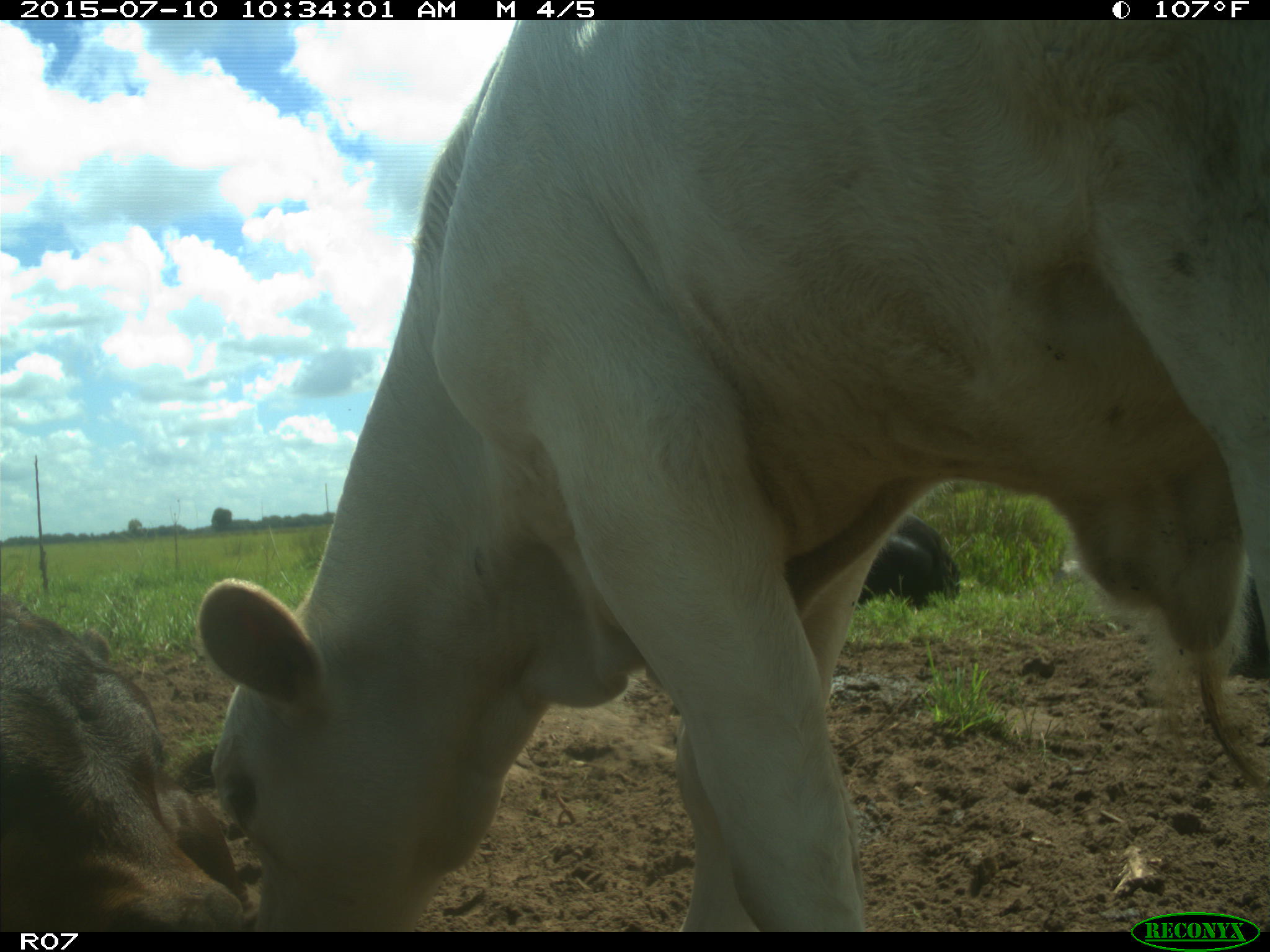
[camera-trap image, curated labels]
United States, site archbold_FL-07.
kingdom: Animalia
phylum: Chordata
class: Mammalia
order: Artiodactyla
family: Bovidae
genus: Bos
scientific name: Bos taurus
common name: domestic cow